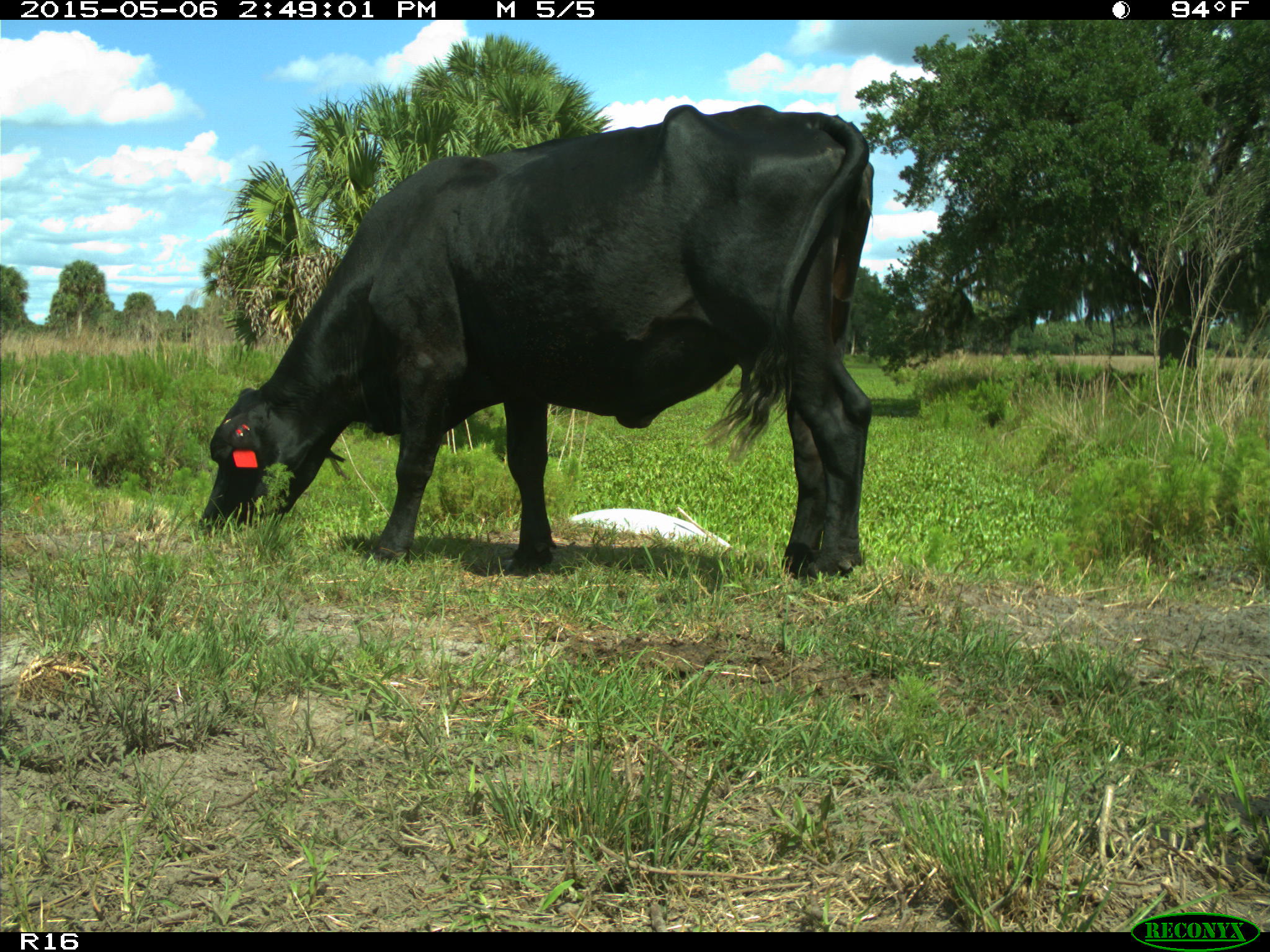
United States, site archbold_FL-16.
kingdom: Animalia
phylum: Chordata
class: Mammalia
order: Artiodactyla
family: Suidae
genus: Sus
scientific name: Sus scrofa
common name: wild boar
Sus scrofa (wild boar).